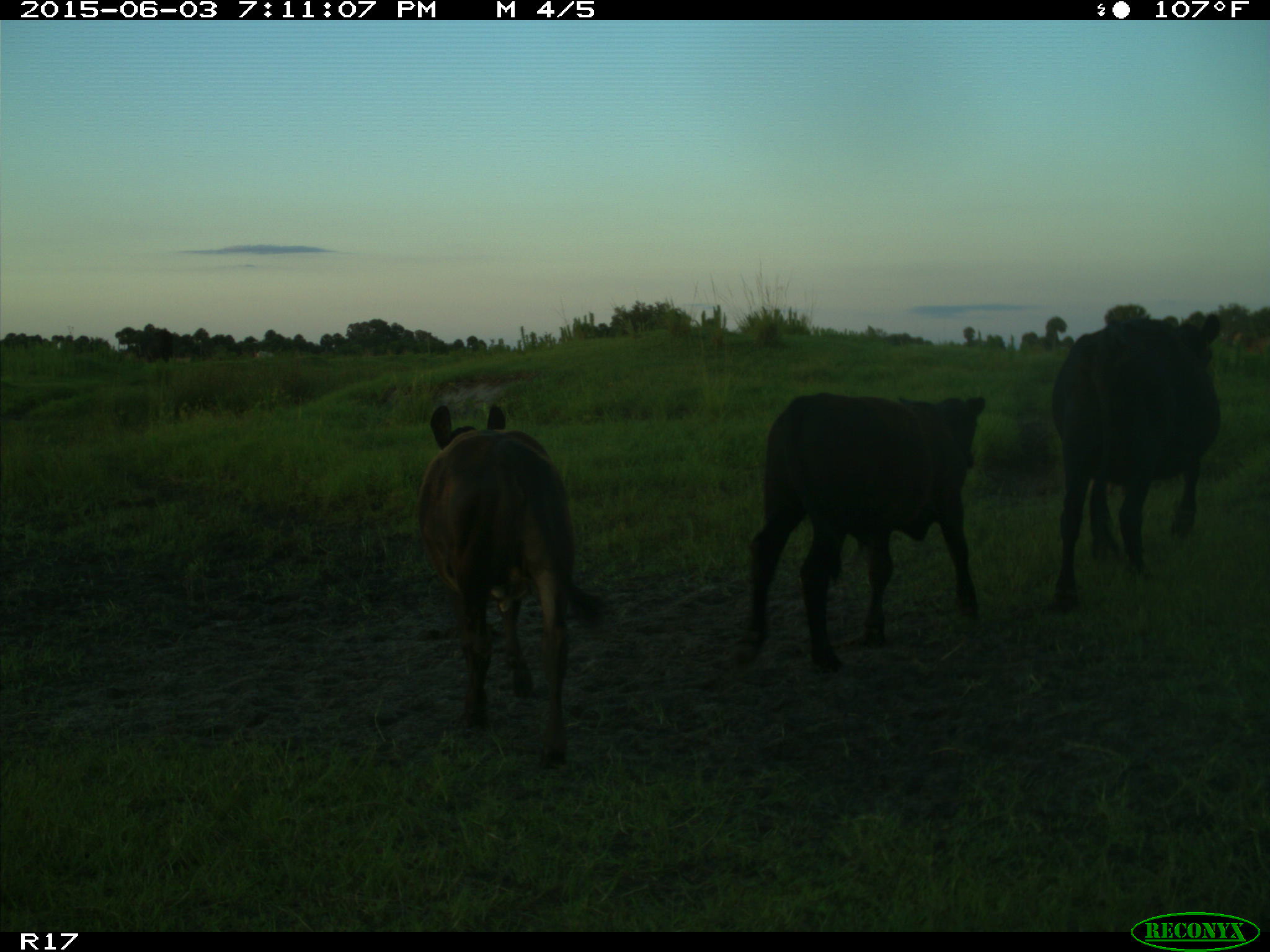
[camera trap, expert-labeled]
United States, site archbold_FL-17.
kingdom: Animalia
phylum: Chordata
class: Mammalia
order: Artiodactyla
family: Bovidae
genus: Bos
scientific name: Bos taurus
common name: domestic cow